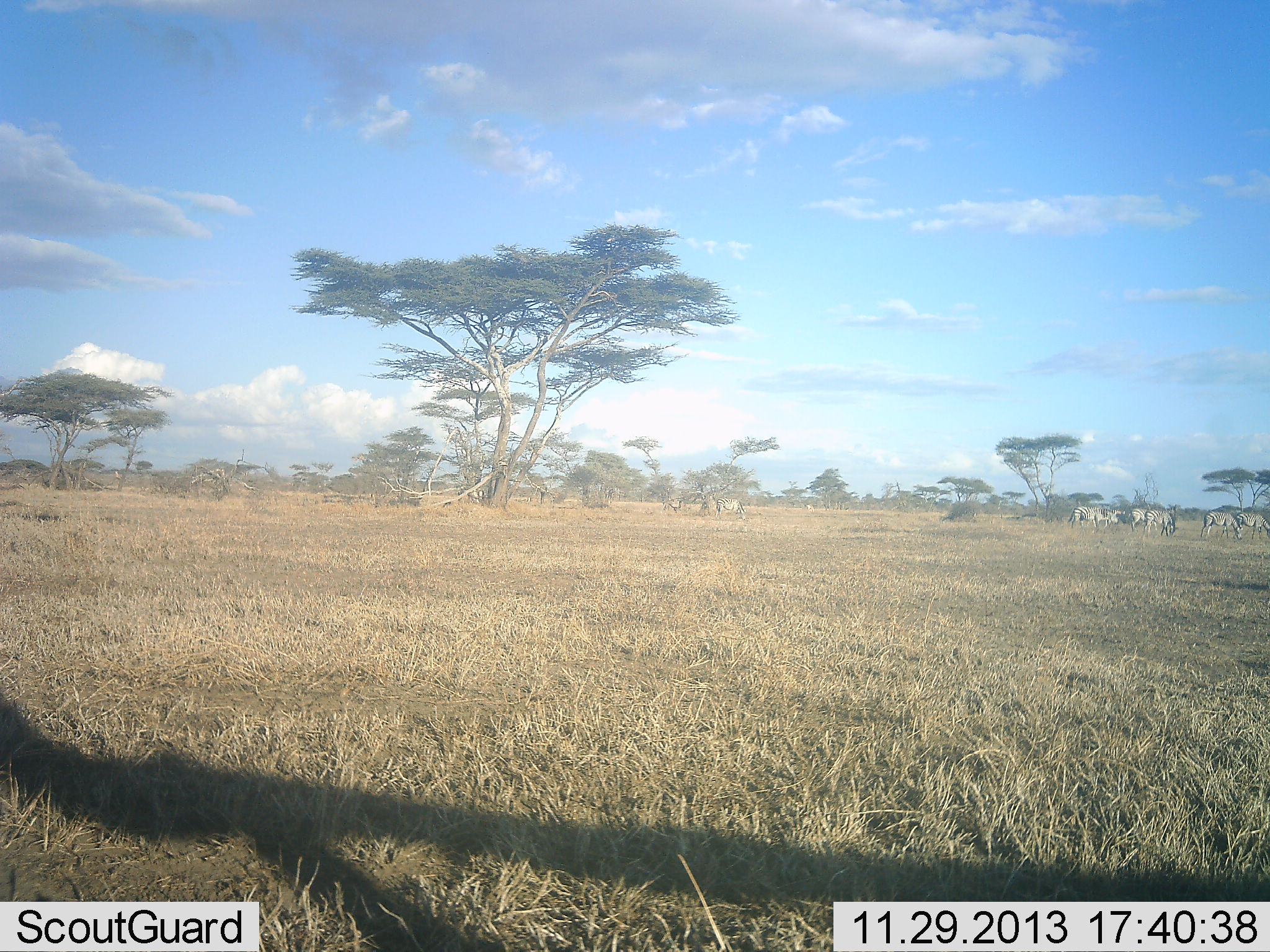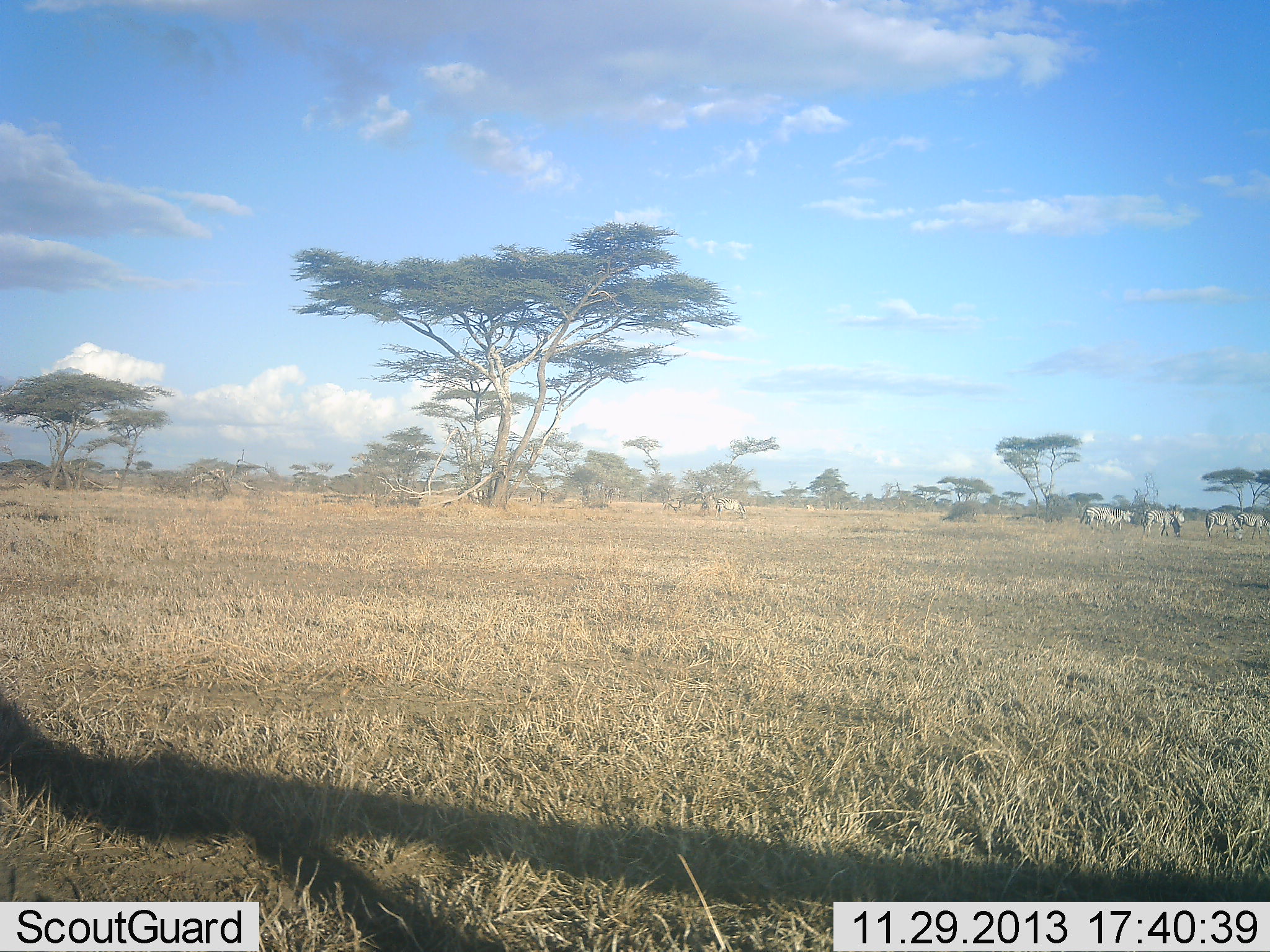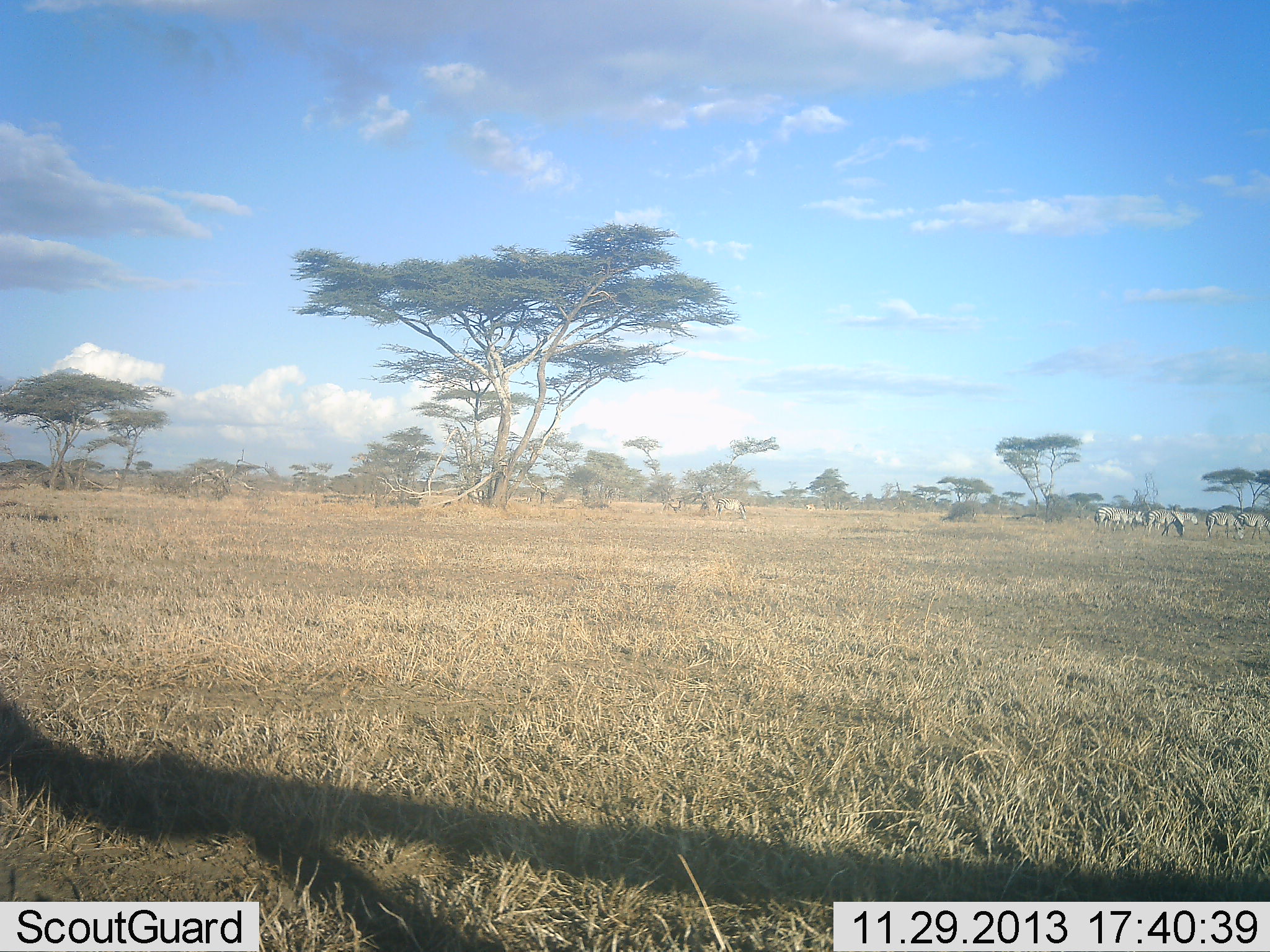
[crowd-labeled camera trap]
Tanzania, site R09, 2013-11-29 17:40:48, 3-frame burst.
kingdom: Animalia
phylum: Chordata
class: Mammalia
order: Perissodactyla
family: Equidae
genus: Equus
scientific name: Equus quagga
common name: plains zebra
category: zebra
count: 6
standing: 30%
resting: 0%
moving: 80%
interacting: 0%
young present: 0%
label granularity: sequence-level